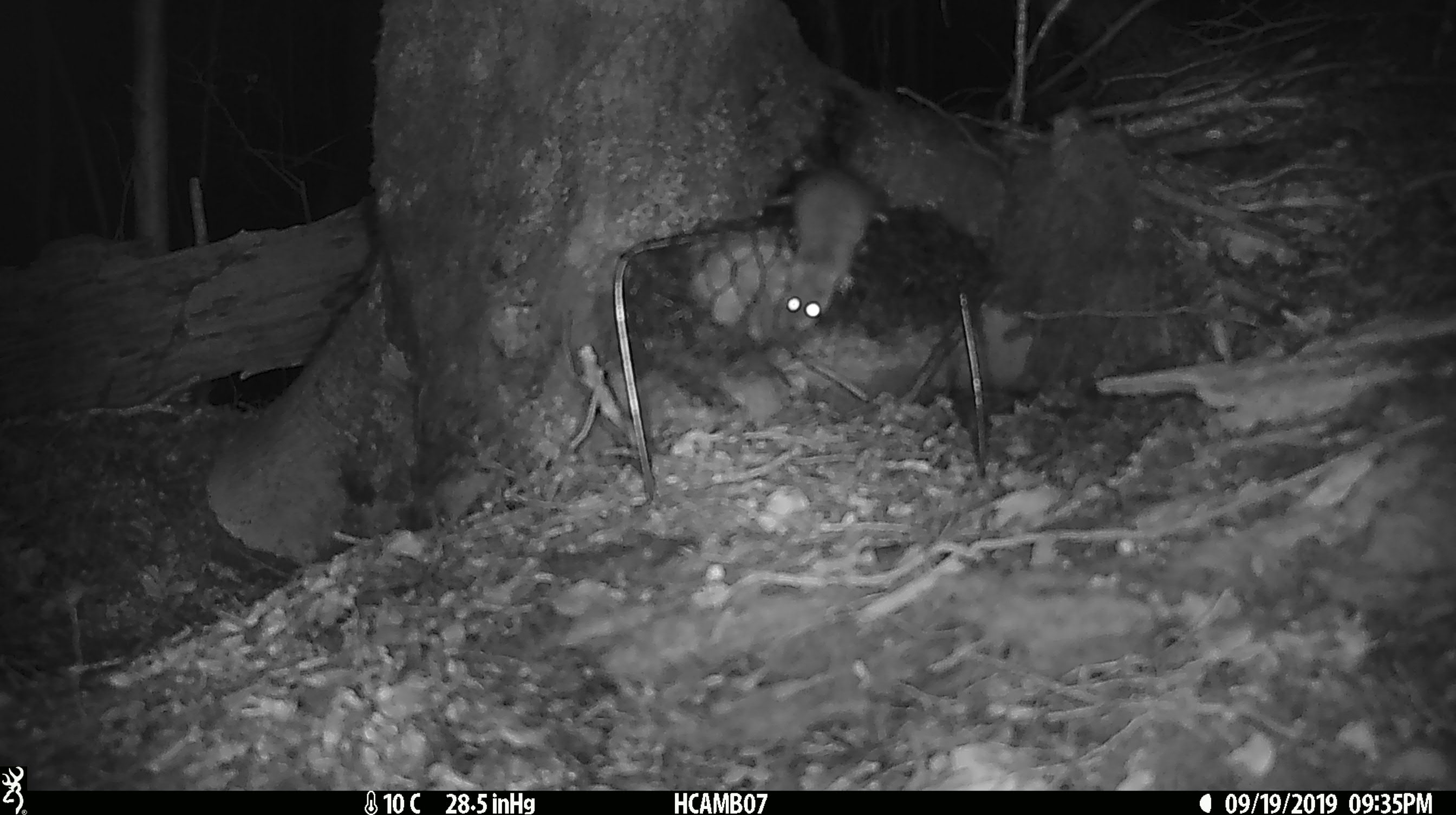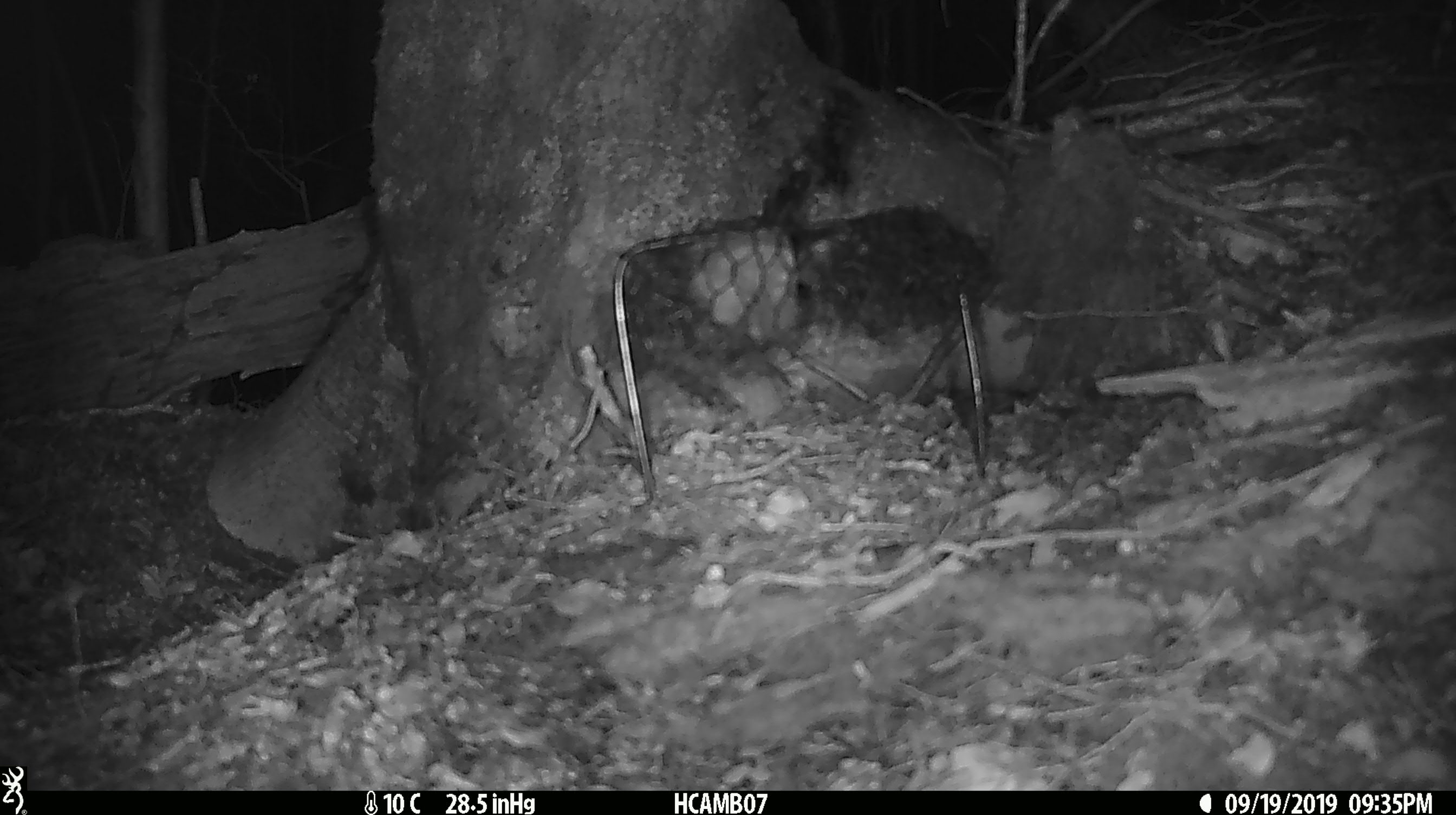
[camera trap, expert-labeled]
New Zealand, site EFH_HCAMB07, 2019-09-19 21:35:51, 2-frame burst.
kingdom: Animalia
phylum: Chordata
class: Mammalia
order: Rodentia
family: Muridae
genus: Mus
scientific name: Mus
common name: mouse